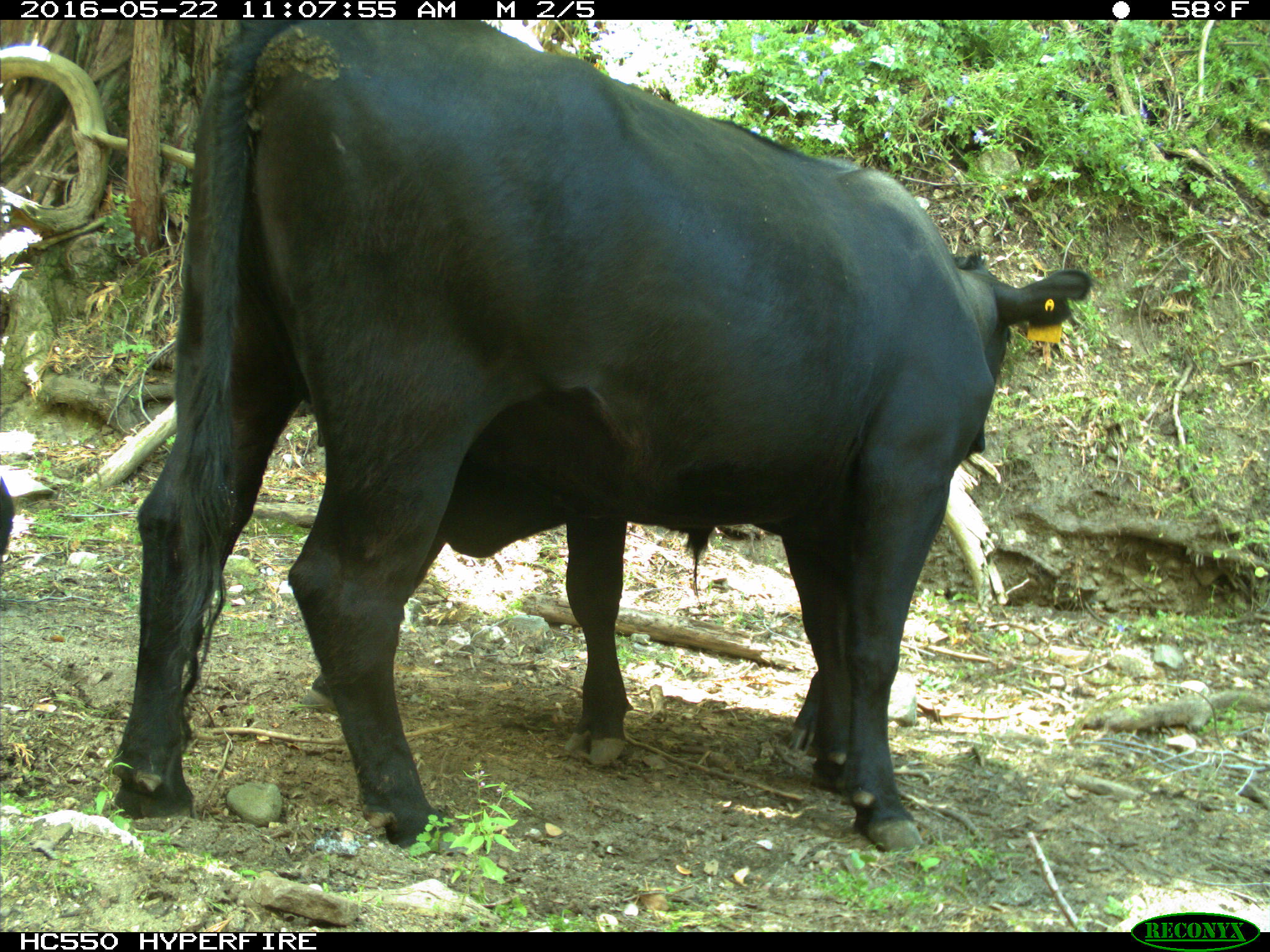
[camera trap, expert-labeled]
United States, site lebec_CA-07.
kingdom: Animalia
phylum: Chordata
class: Mammalia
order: Artiodactyla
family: Bovidae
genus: Bos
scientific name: Bos taurus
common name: domestic cow